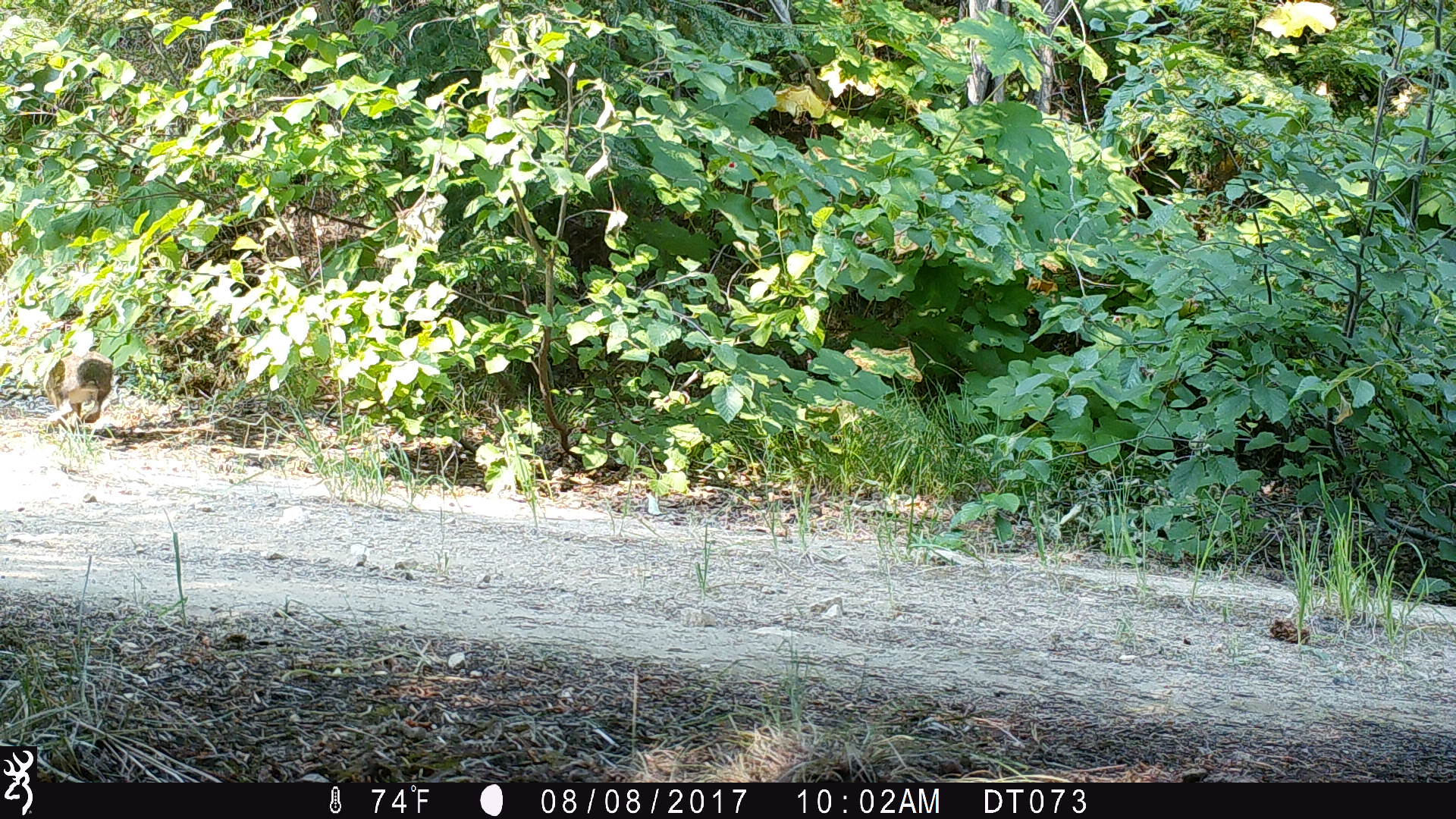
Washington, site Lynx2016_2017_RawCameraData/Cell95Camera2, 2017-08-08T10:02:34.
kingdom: Animalia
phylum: Chordata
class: Mammalia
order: Lagomorpha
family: Leporidae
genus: Lepus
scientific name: Lepus americanus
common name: snowshoe hare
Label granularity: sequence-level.